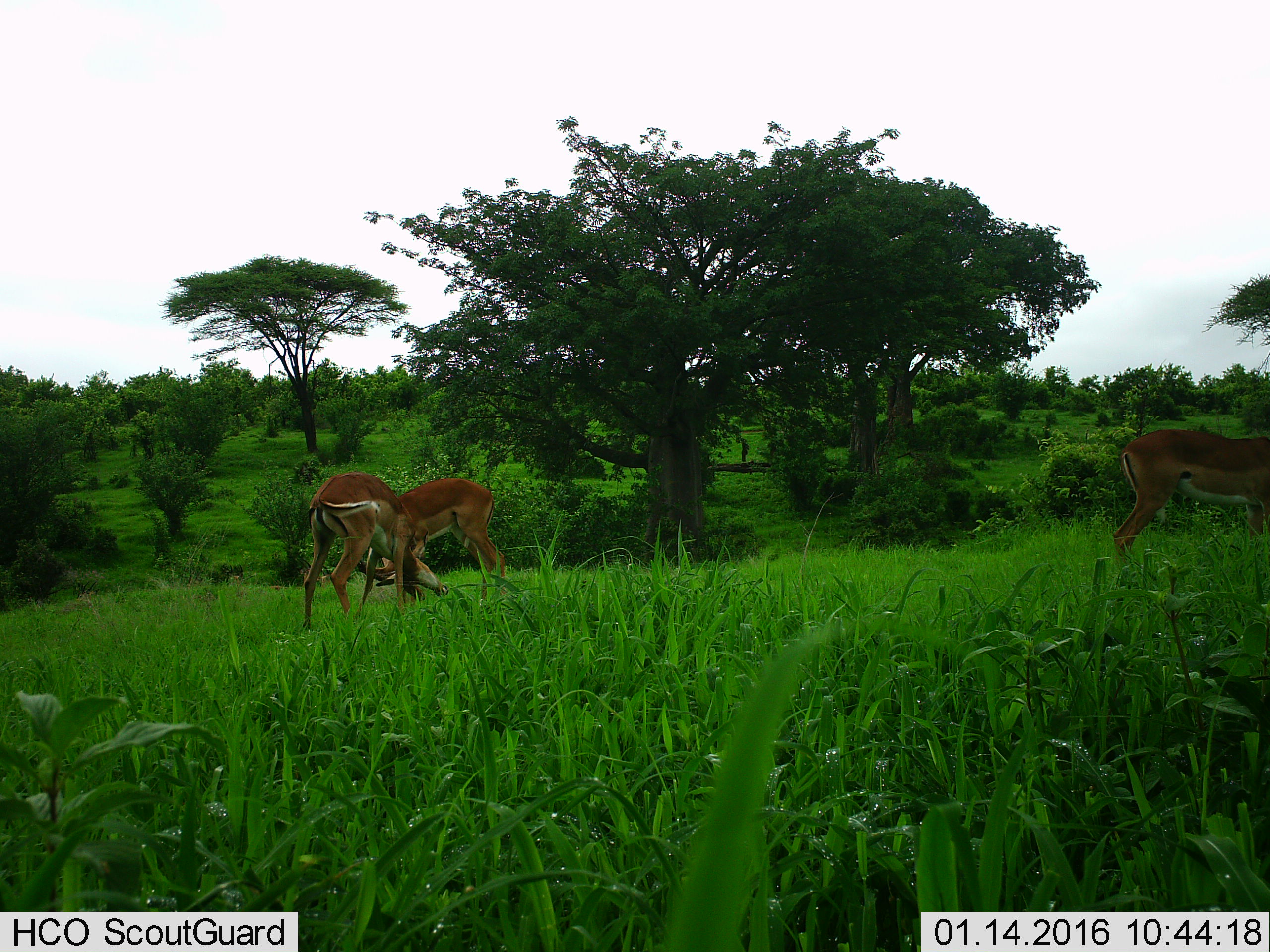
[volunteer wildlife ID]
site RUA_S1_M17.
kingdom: Animalia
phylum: Chordata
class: Mammalia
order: Artiodactyla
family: Bovidae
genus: Aepyceros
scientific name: Aepyceros melampus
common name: impala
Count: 3.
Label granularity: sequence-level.